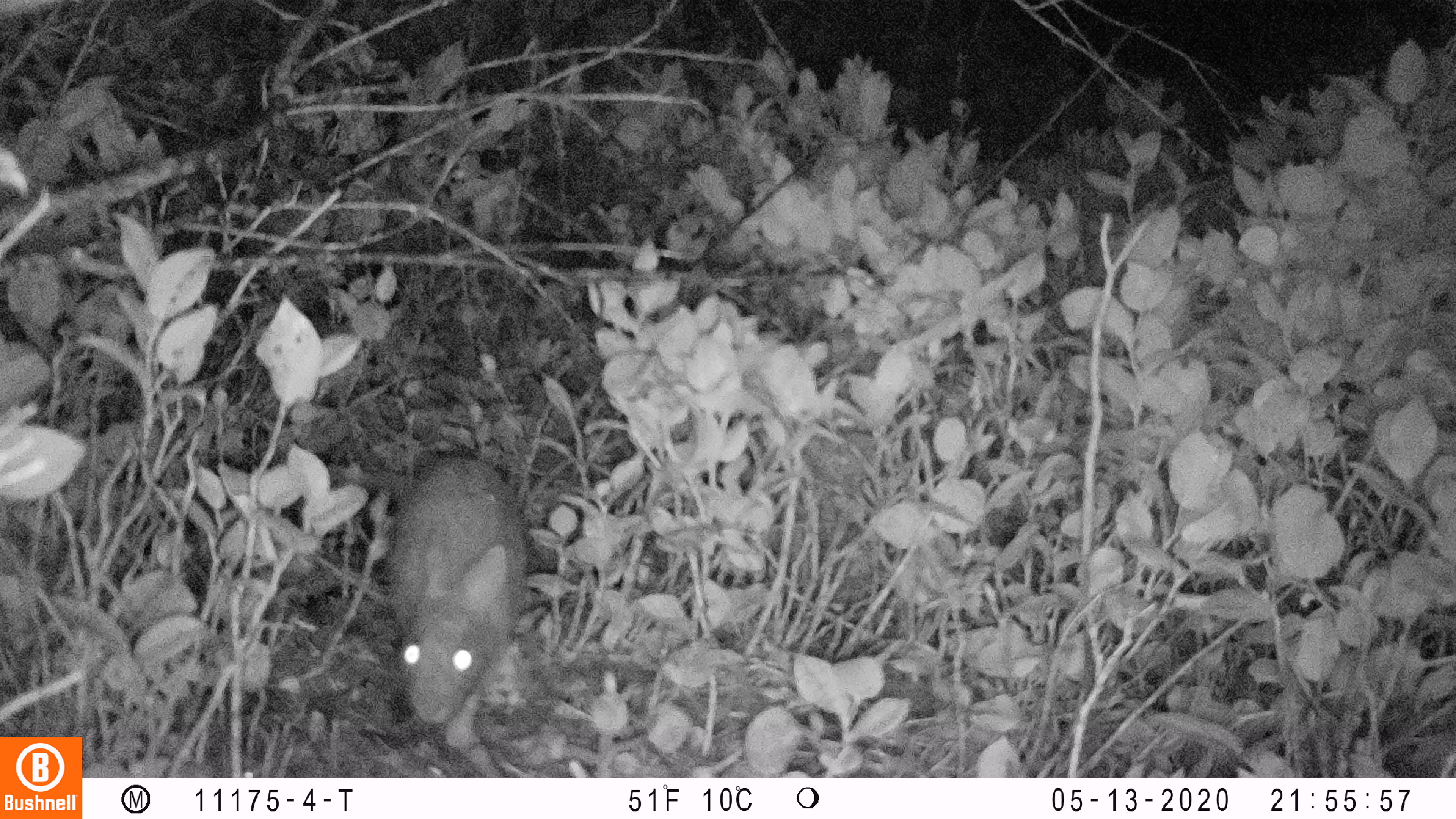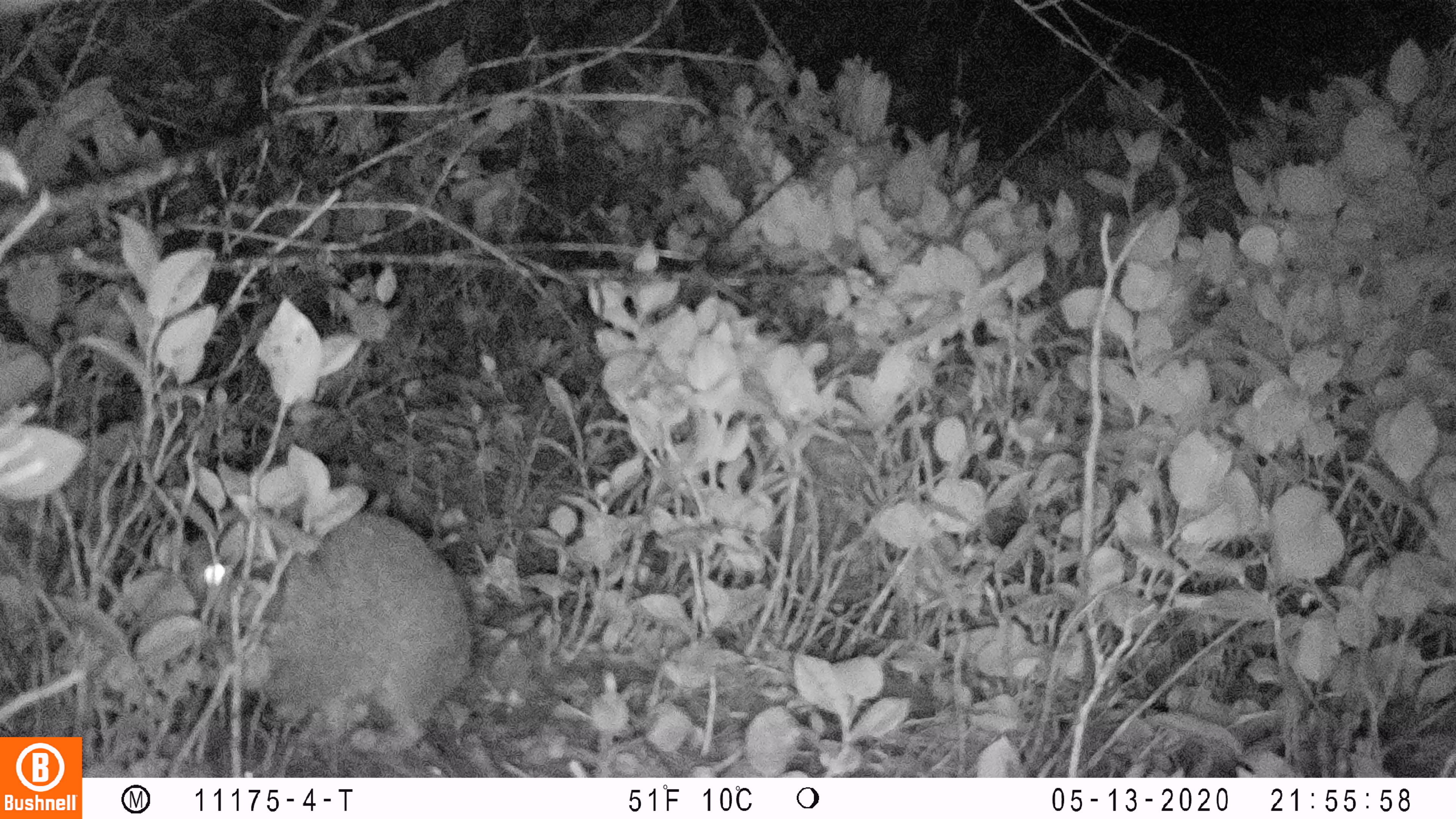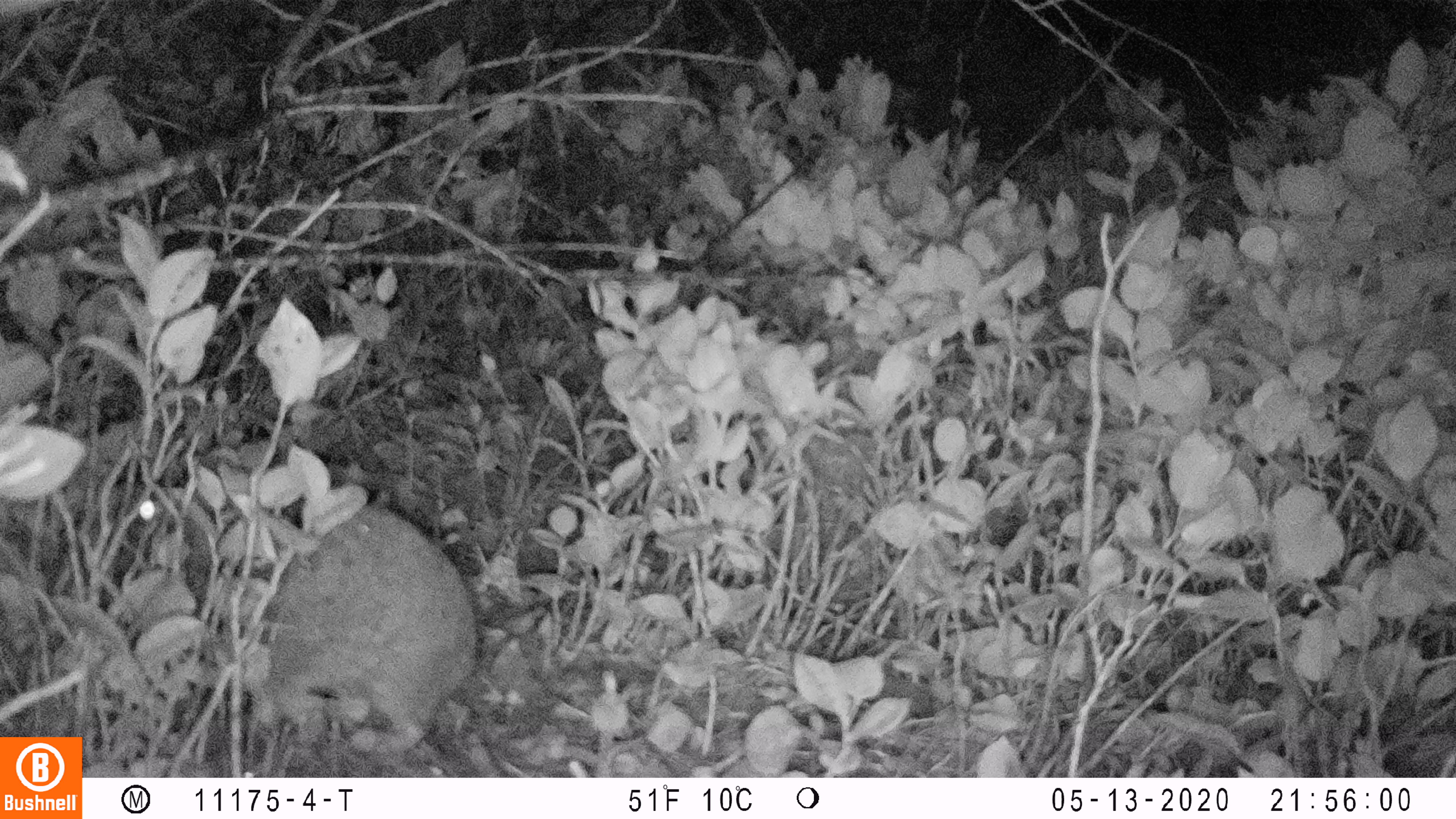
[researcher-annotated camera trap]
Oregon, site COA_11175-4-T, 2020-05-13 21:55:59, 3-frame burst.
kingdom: Animalia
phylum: Chordata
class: Mammalia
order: Lagomorpha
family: Leporidae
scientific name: Leporidae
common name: hares and rabbits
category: leporidae family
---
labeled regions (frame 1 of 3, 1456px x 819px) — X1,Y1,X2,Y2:
leporidae family: 380,454,540,756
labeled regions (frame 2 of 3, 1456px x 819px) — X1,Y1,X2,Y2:
leporidae family: 170,506,479,747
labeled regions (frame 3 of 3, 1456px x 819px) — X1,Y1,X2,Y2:
leporidae family: 120,472,481,748